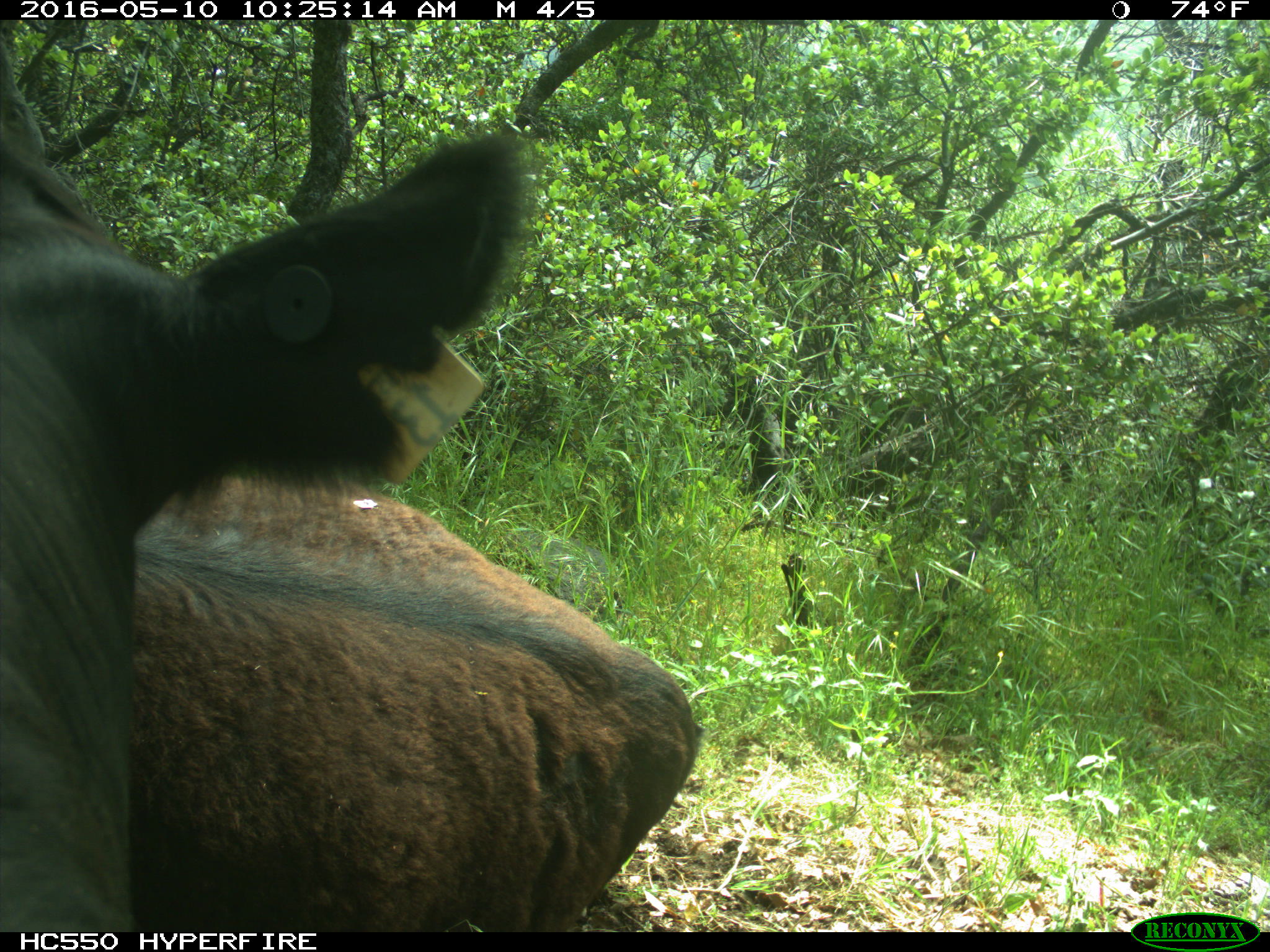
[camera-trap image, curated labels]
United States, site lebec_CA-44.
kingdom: Animalia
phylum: Chordata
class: Mammalia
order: Artiodactyla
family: Bovidae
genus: Bos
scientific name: Bos taurus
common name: domestic cow